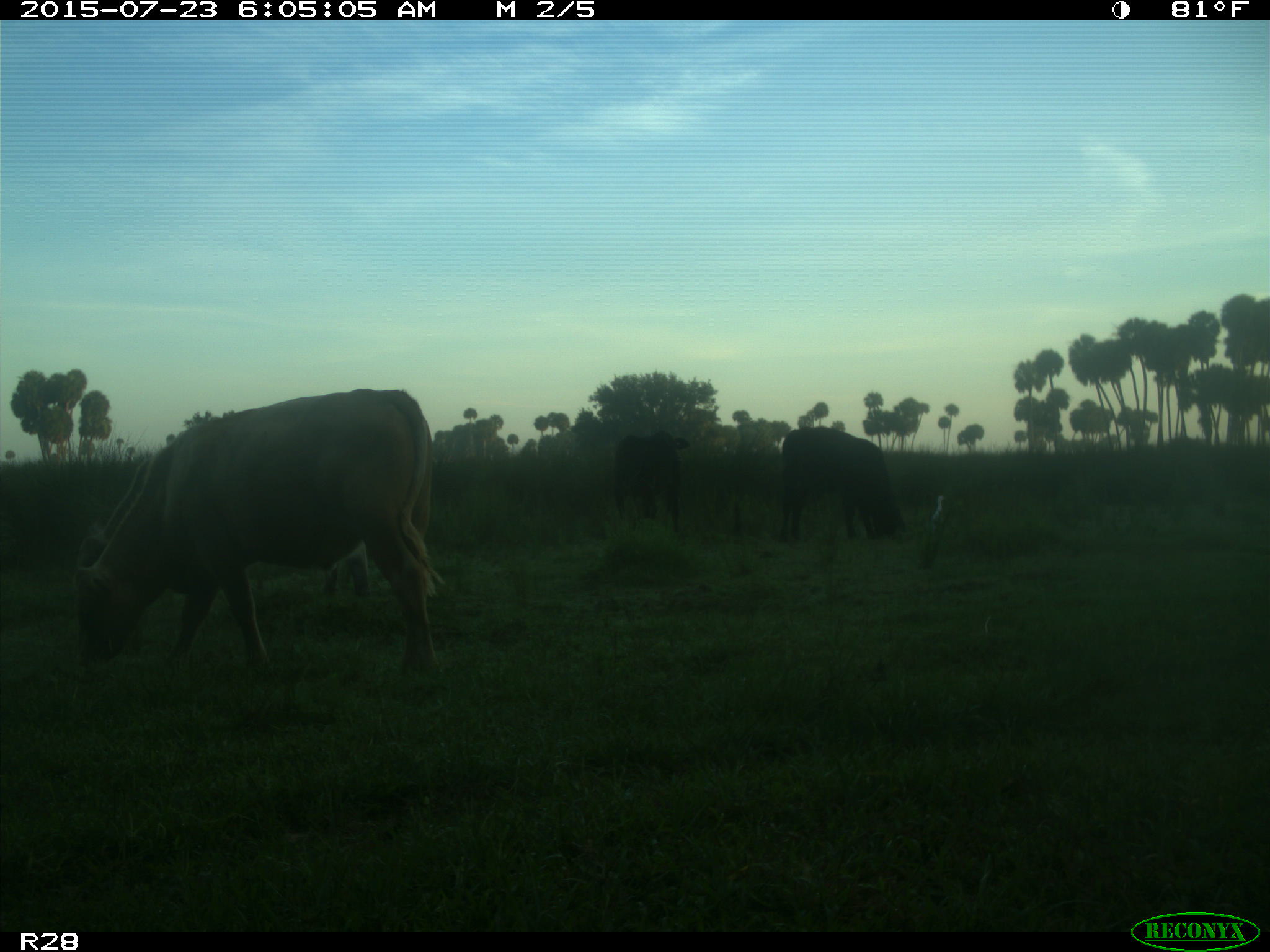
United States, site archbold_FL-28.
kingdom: Animalia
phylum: Chordata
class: Mammalia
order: Artiodactyla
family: Bovidae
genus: Bos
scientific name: Bos taurus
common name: domestic cow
Bos taurus (domestic cow).